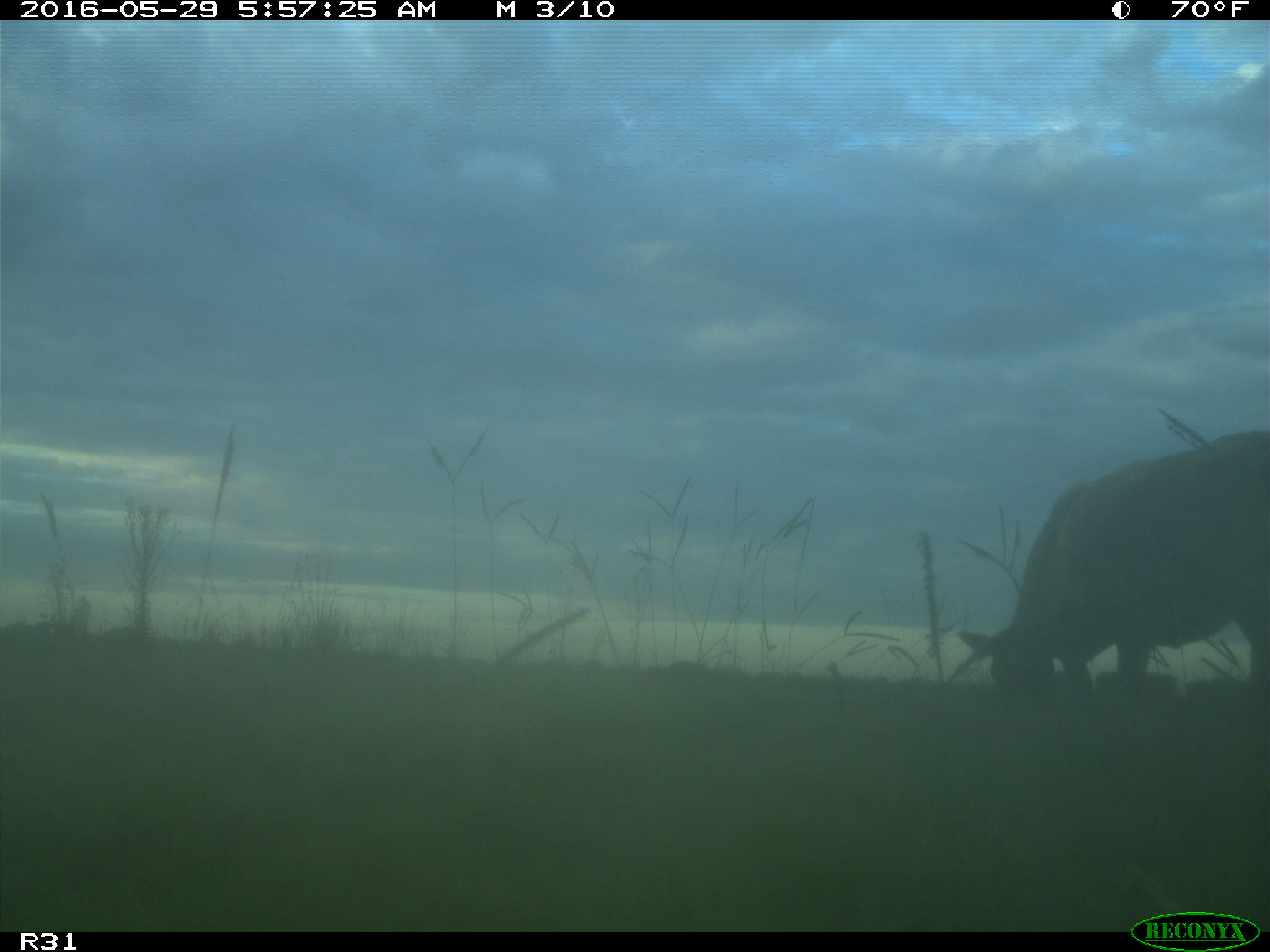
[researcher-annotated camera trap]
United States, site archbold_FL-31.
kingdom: Animalia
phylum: Chordata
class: Mammalia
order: Artiodactyla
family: Bovidae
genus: Bos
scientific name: Bos taurus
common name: domestic cow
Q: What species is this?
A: Bos taurus (domestic cow).